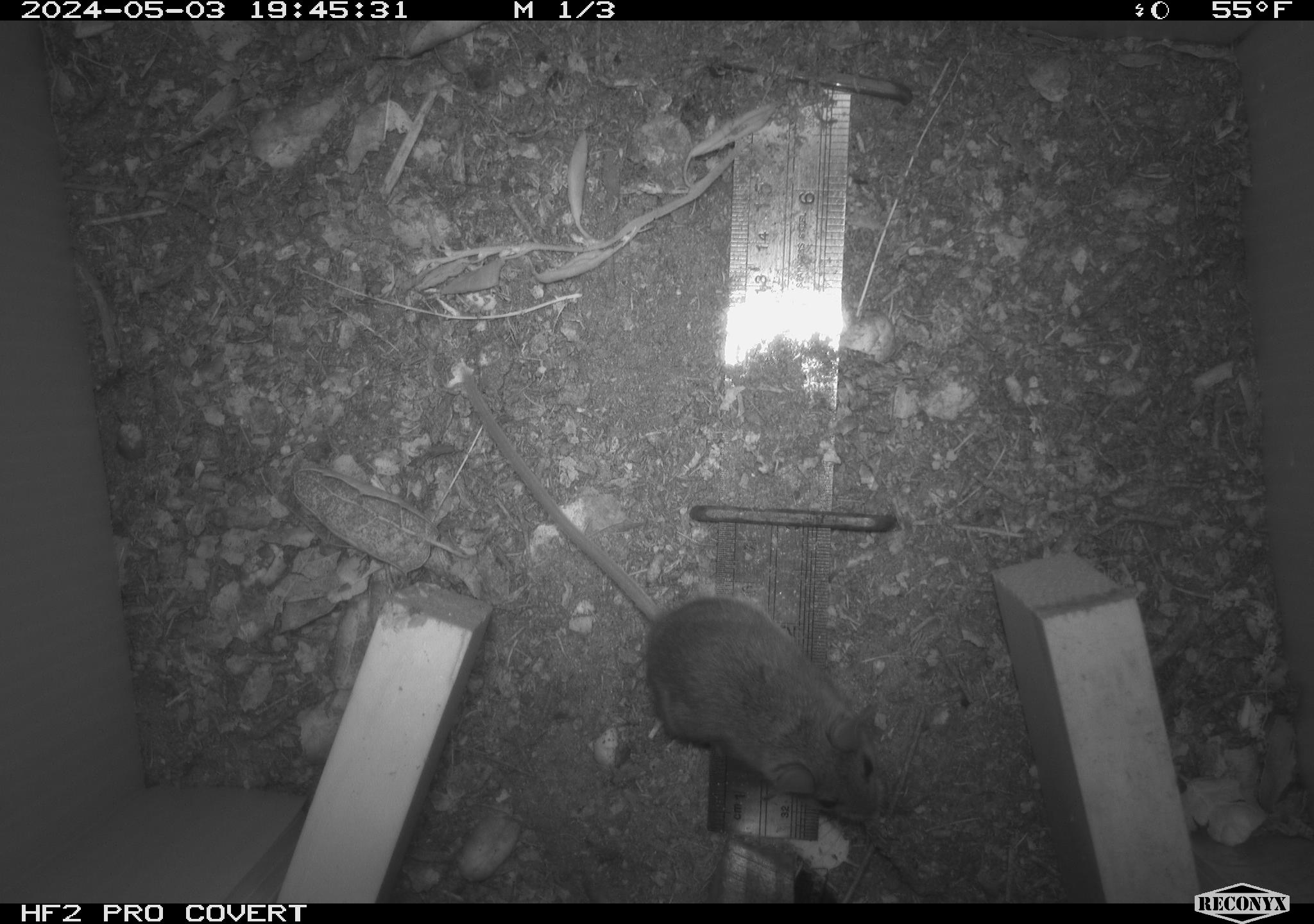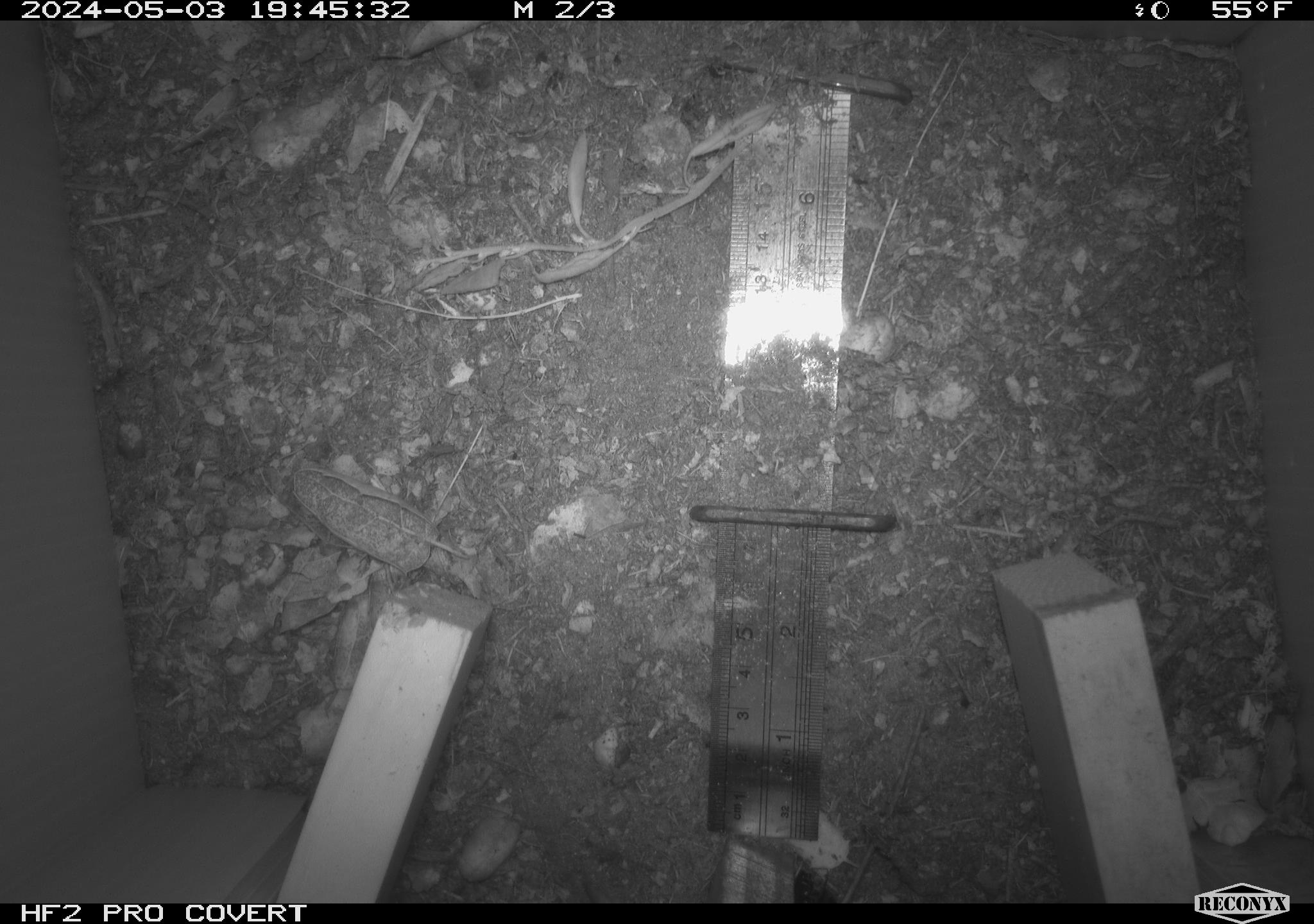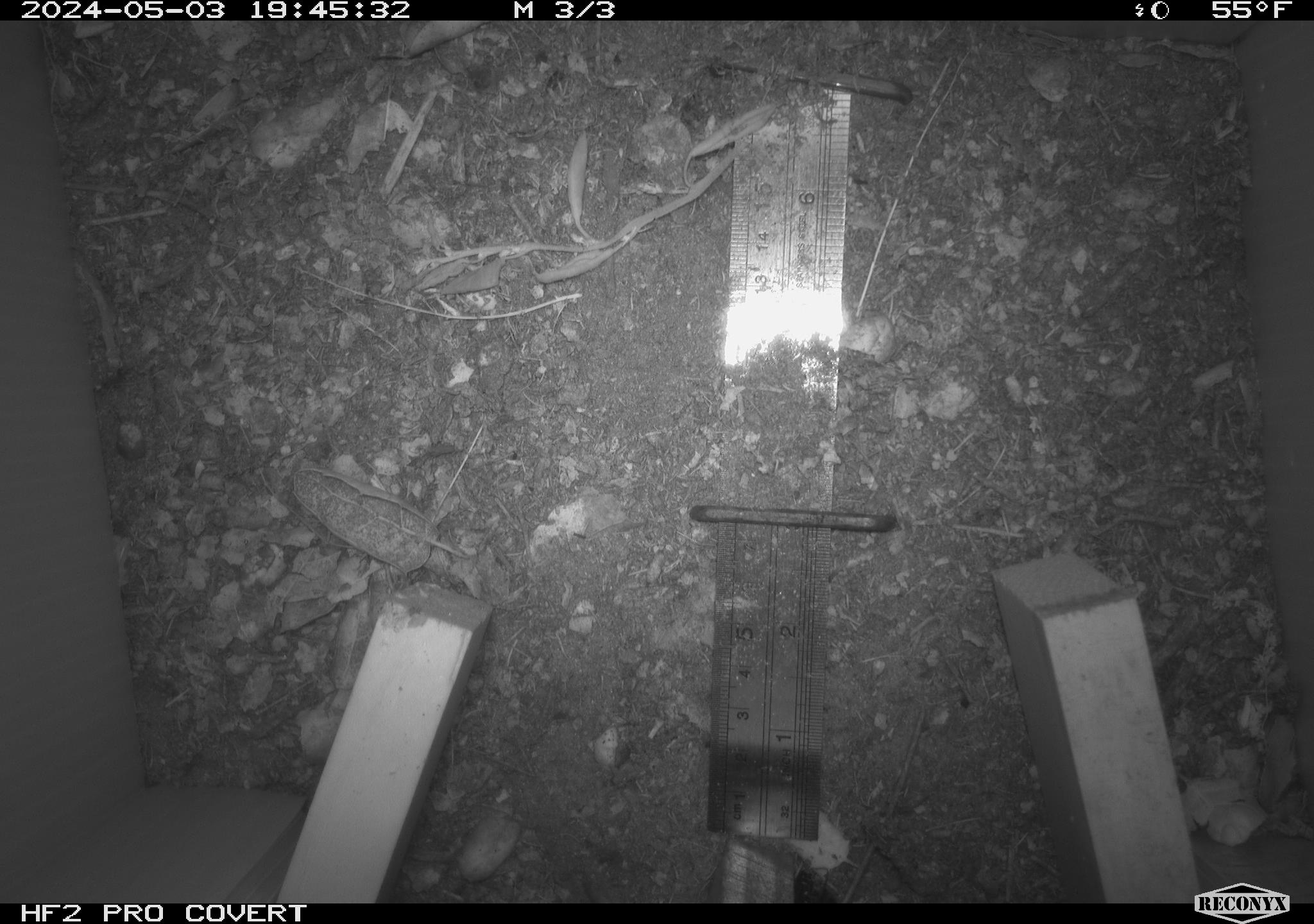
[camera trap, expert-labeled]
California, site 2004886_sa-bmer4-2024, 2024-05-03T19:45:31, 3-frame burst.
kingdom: Animalia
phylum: Chordata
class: Mammalia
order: Rodentia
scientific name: Rodentia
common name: mouse species